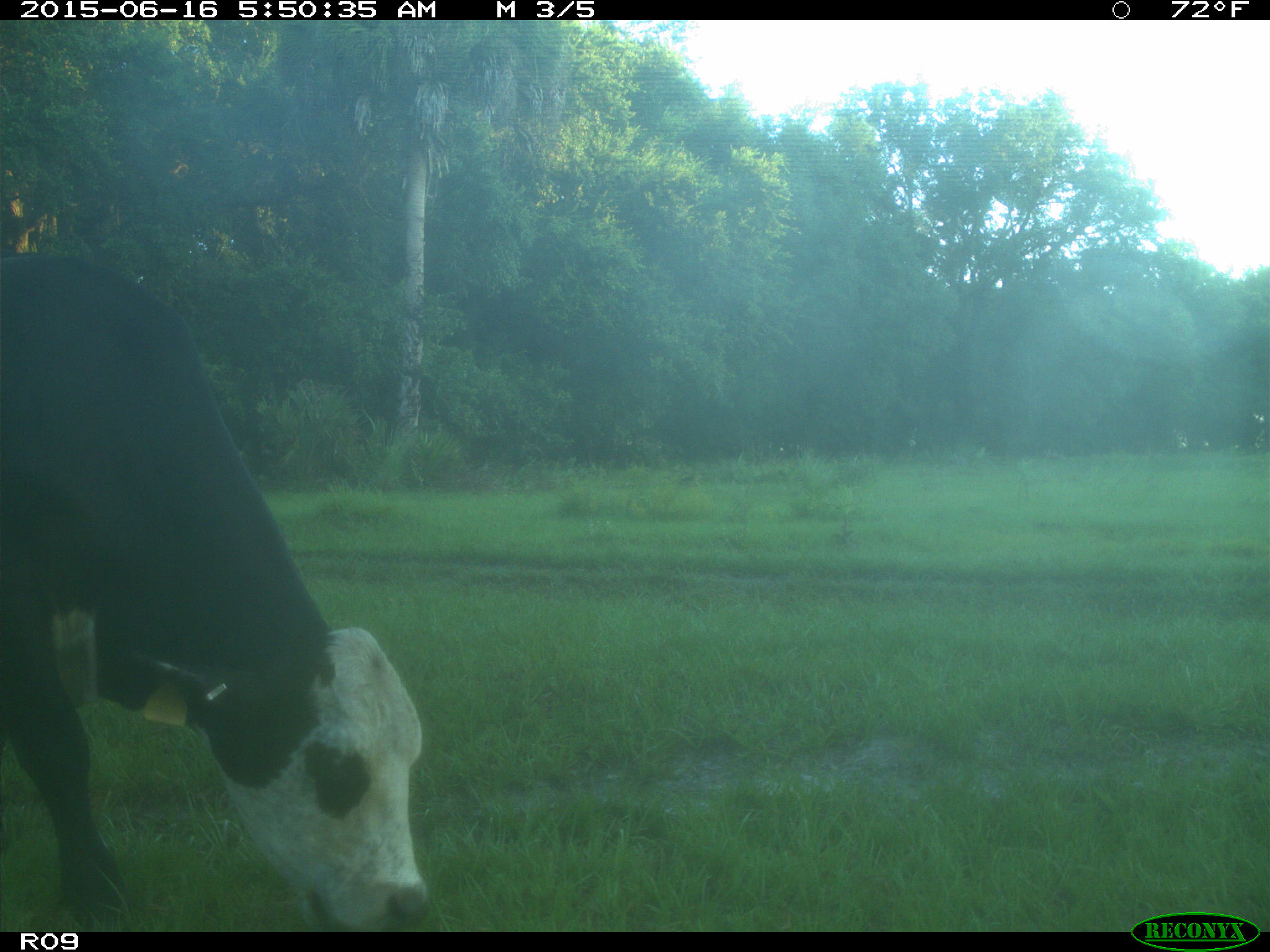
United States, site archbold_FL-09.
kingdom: Animalia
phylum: Chordata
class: Mammalia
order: Artiodactyla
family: Bovidae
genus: Bos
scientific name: Bos taurus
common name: domestic cow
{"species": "Bos taurus (domestic cow)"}